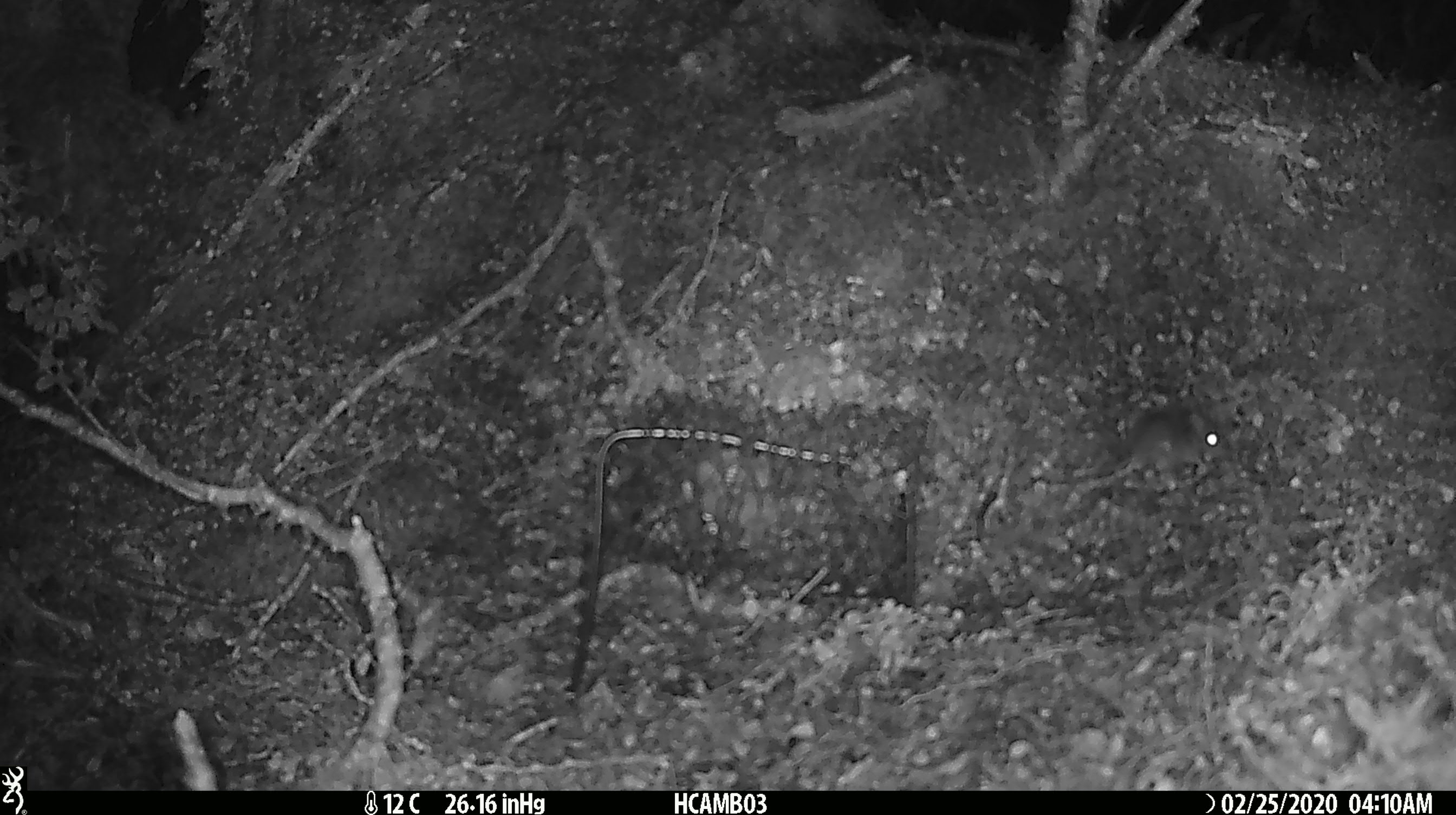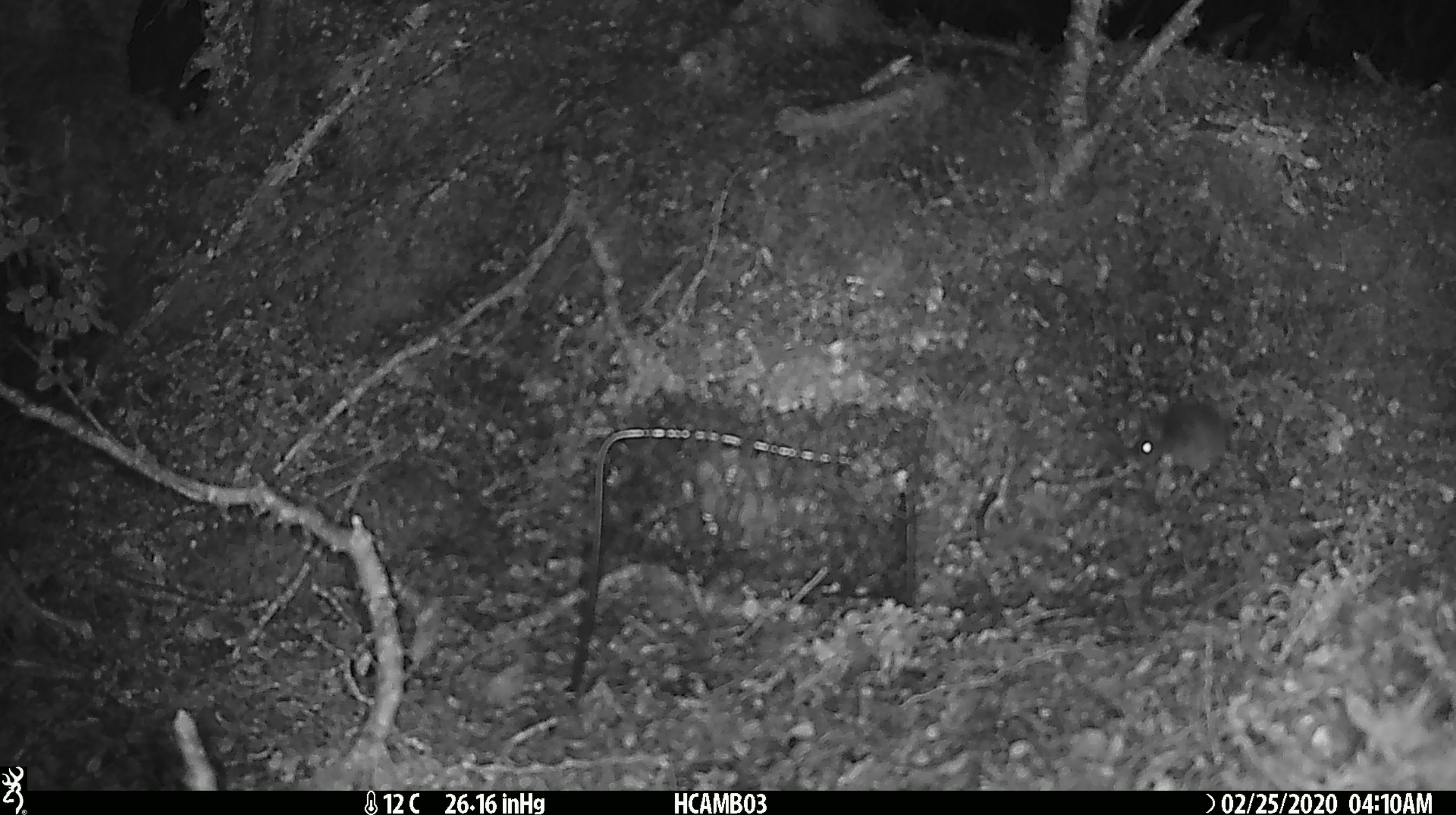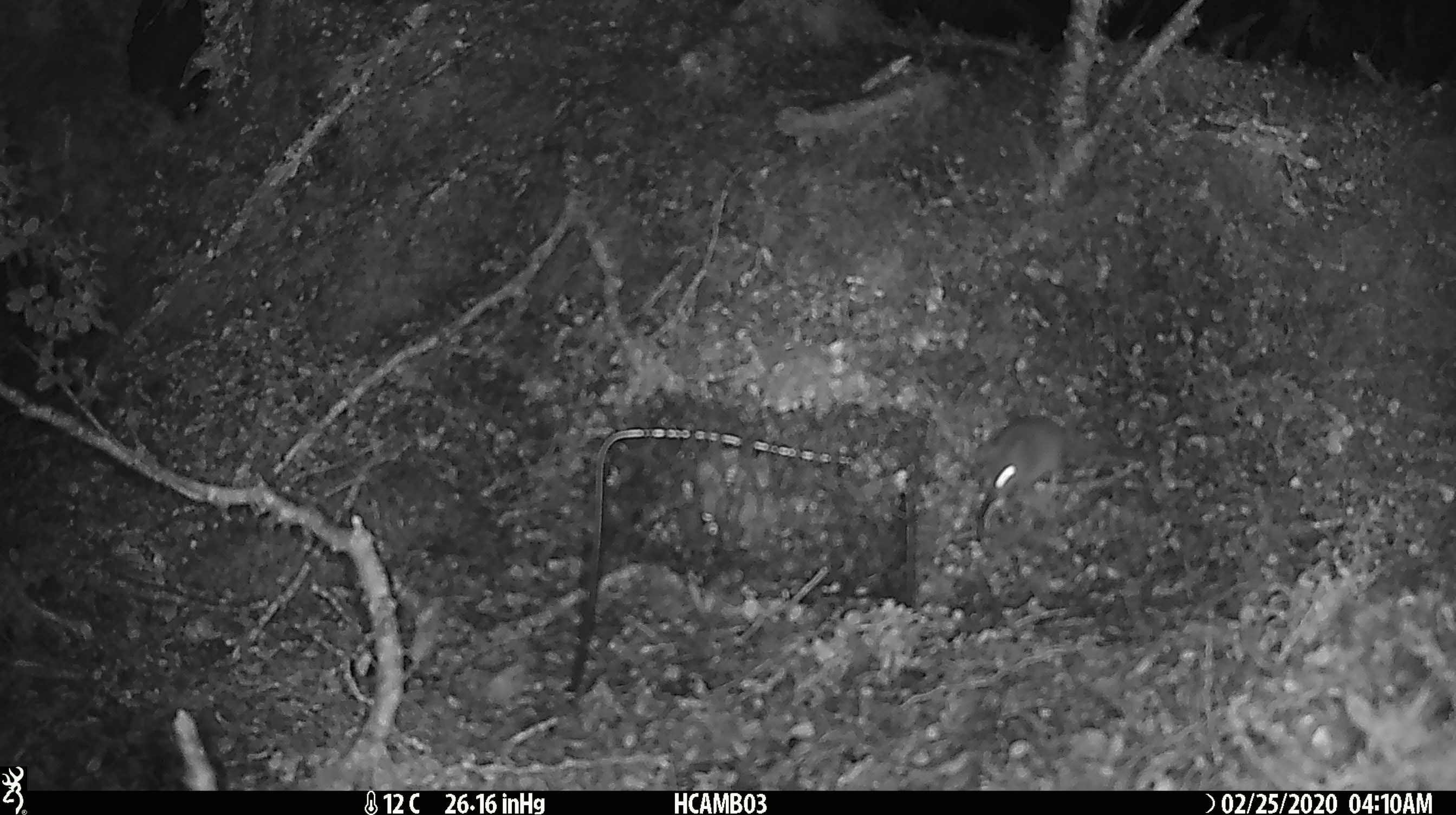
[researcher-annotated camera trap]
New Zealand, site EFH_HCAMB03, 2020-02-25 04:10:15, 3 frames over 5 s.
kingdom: Animalia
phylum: Chordata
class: Mammalia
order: Rodentia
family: Muridae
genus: Mus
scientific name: Mus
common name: mouse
Mouse (Mus).